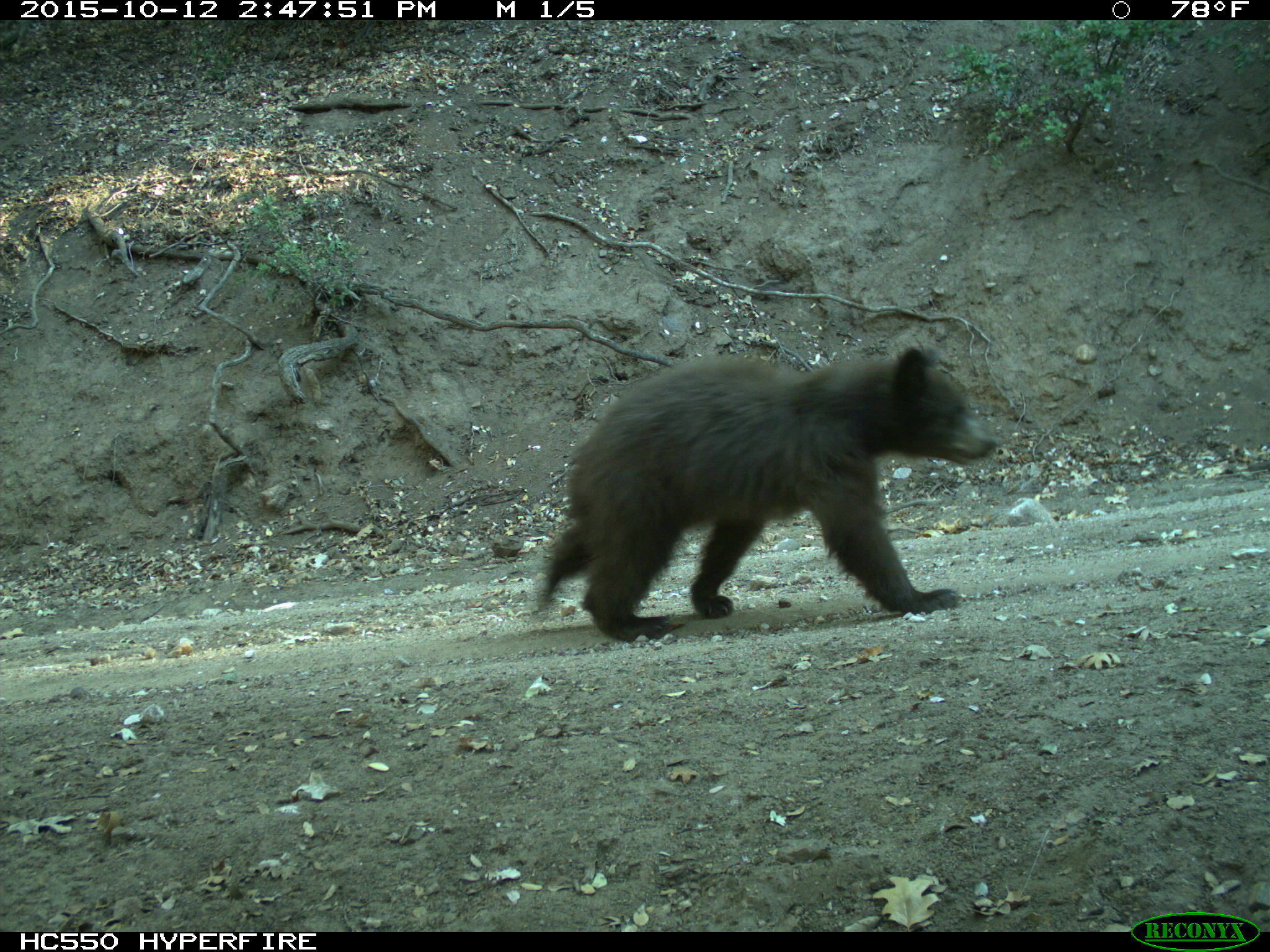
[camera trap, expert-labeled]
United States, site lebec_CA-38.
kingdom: Animalia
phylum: Chordata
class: Mammalia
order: Carnivora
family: Ursidae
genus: Ursus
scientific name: Ursus americanus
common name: american black bear